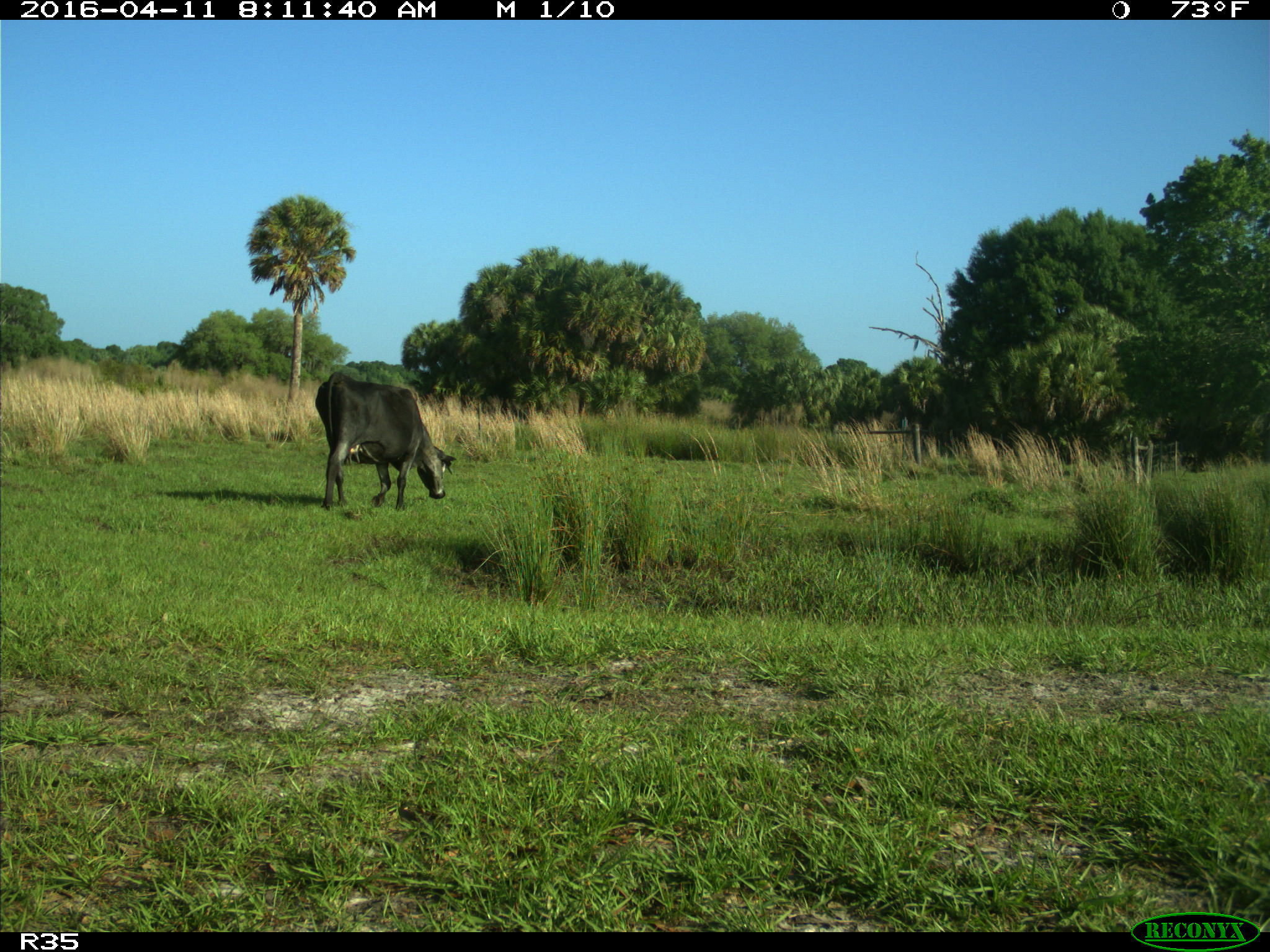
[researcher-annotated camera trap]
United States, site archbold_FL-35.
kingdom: Animalia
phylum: Chordata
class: Mammalia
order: Artiodactyla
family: Bovidae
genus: Bos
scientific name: Bos taurus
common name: domestic cow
Bos taurus (domestic cow).